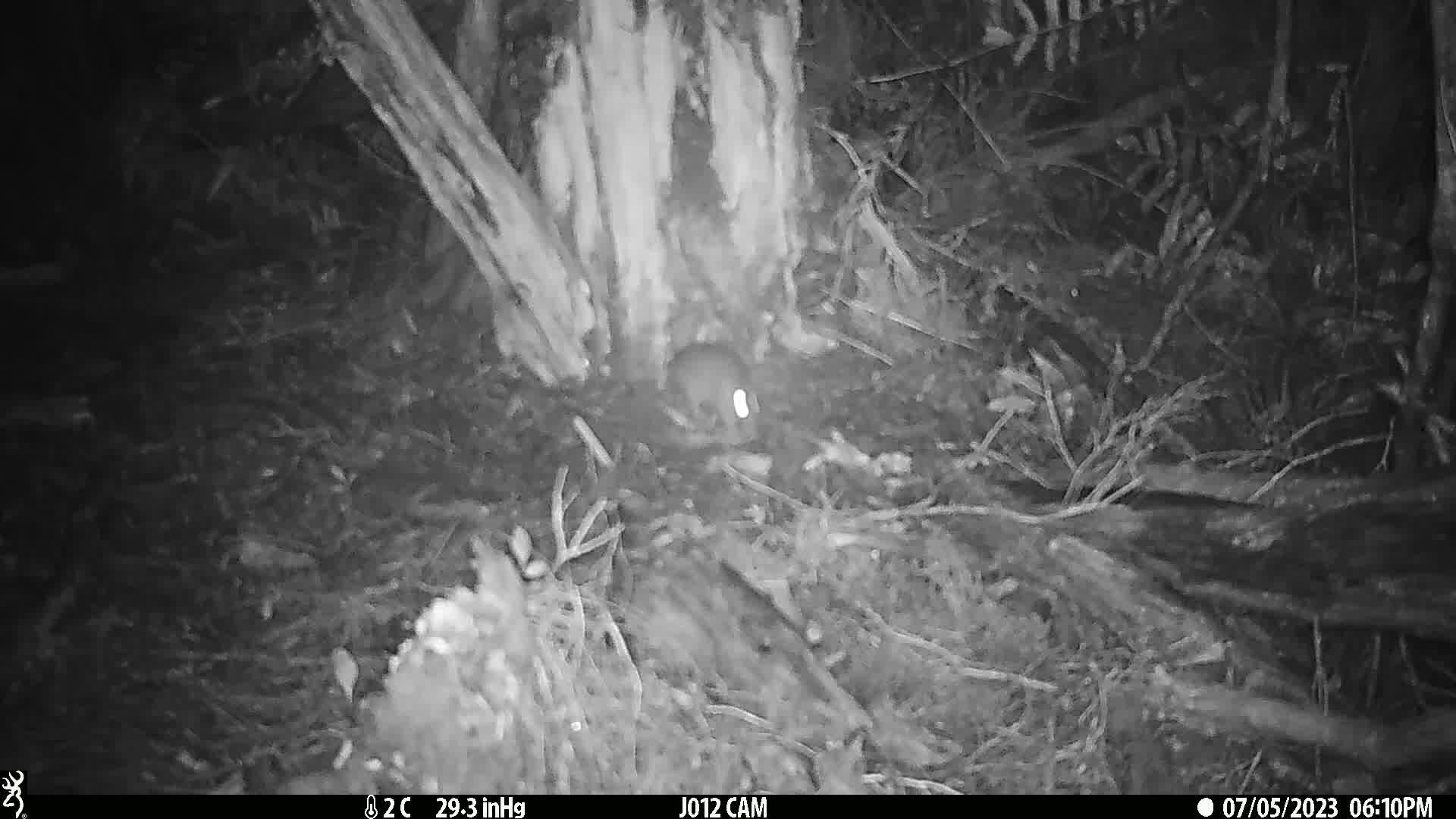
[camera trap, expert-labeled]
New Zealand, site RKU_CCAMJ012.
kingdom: Animalia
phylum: Chordata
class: Mammalia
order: Rodentia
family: Muridae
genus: Rattus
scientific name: Rattus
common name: rat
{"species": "rat (Rattus)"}